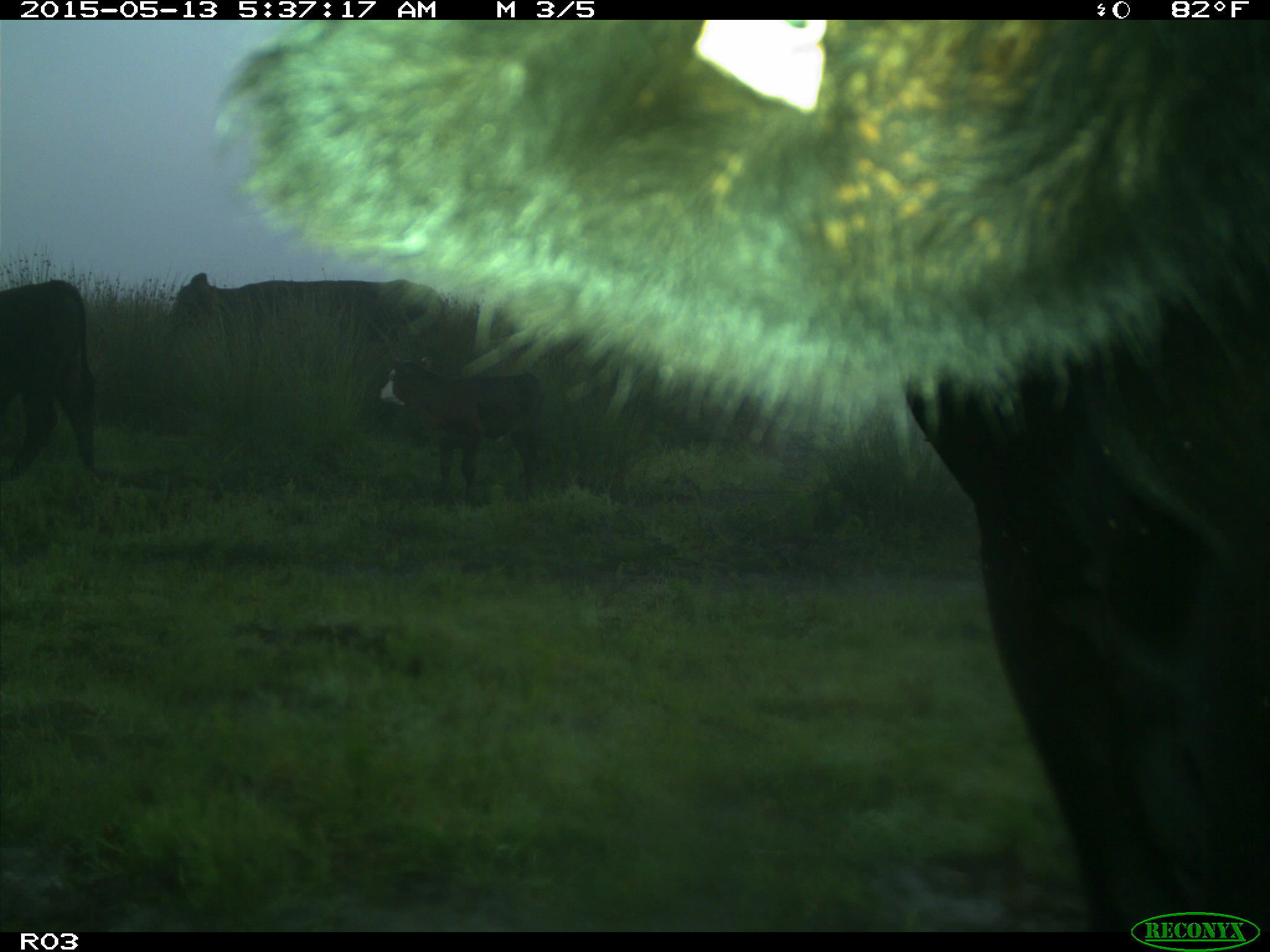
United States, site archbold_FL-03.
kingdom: Animalia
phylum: Chordata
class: Mammalia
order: Artiodactyla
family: Bovidae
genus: Bos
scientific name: Bos taurus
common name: domestic cow